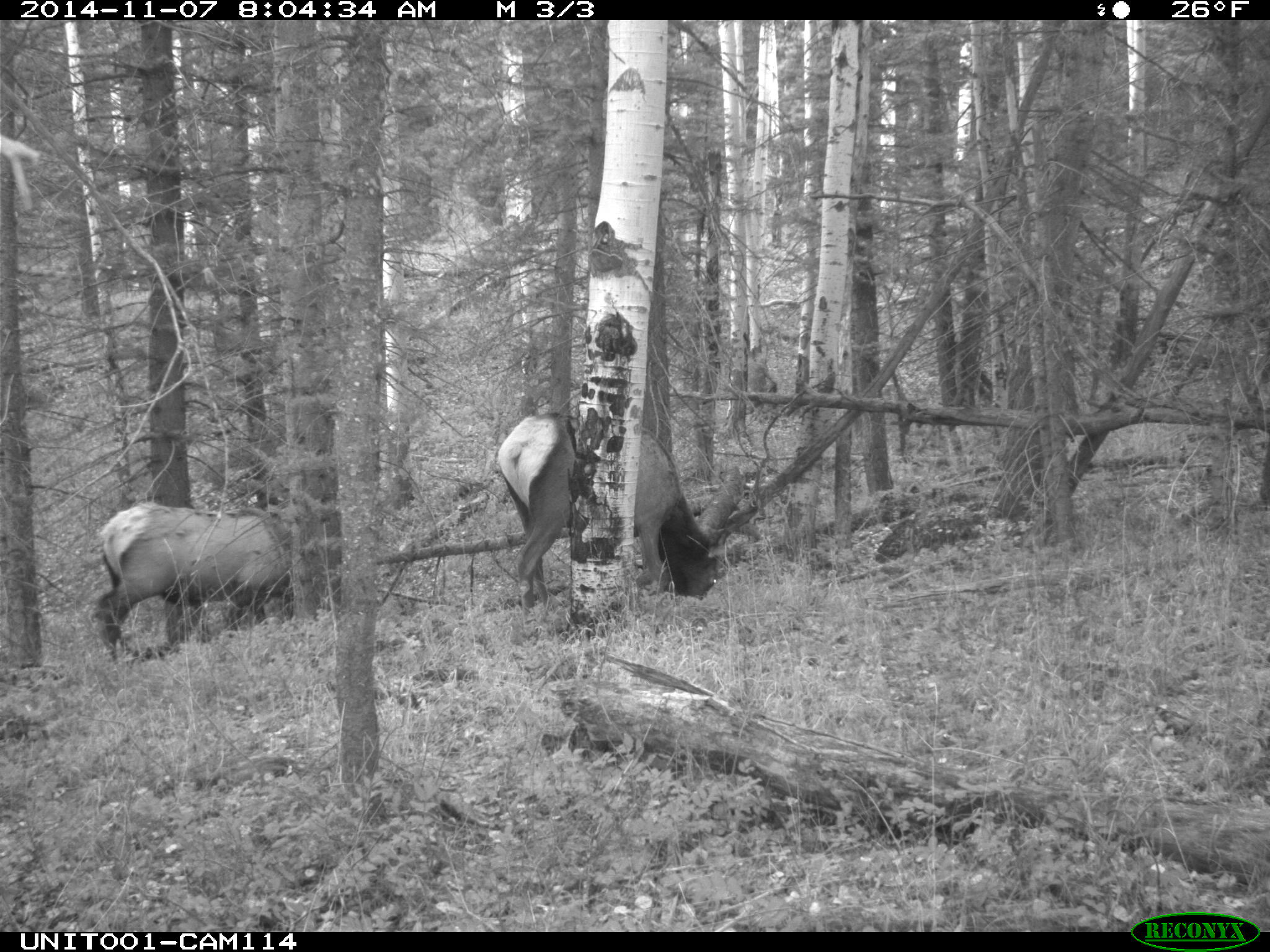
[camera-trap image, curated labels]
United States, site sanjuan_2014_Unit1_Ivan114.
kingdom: Animalia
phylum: Chordata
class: Mammalia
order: Artiodactyla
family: Cervidae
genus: Cervus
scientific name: Cervus elaphus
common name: red deer